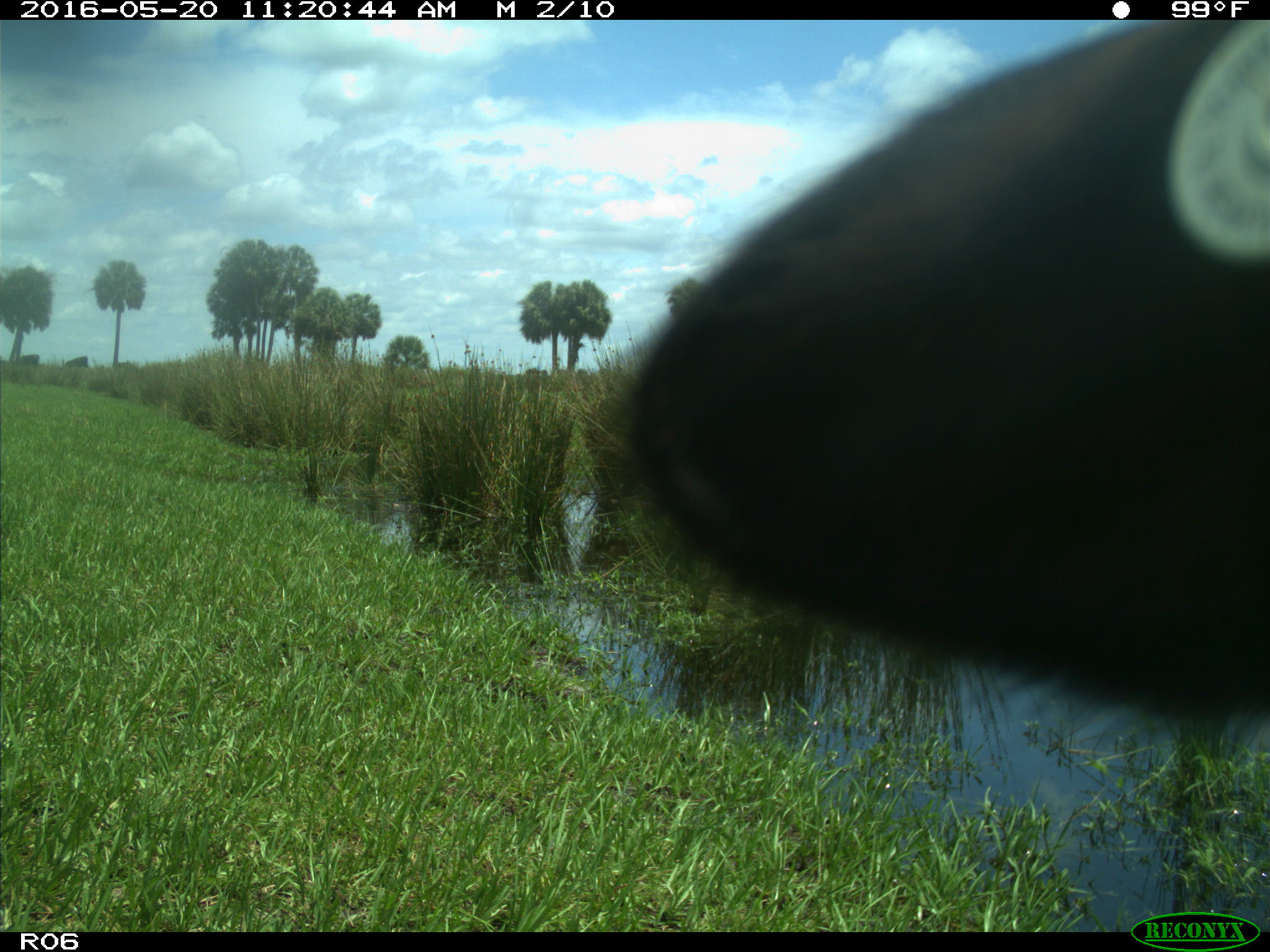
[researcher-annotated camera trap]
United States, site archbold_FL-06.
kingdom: Animalia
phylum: Chordata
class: Mammalia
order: Artiodactyla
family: Bovidae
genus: Bos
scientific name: Bos taurus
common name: domestic cow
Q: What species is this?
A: Bos taurus (domestic cow).